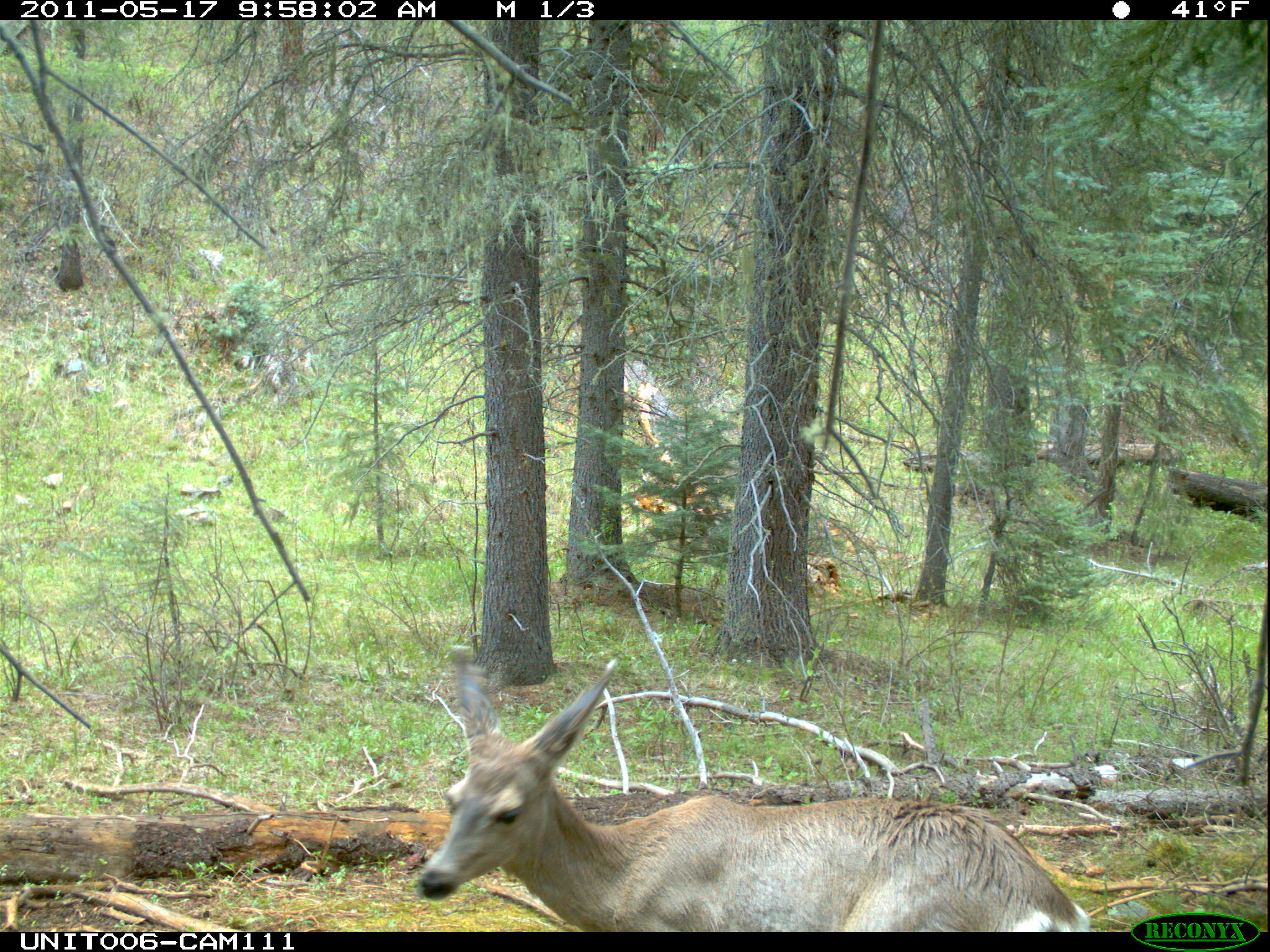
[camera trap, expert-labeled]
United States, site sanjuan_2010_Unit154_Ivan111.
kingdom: Animalia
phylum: Chordata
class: Mammalia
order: Artiodactyla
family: Cervidae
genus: Odocoileus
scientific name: Odocoileus hemionus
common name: mule deer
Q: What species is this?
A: Odocoileus hemionus (mule deer).